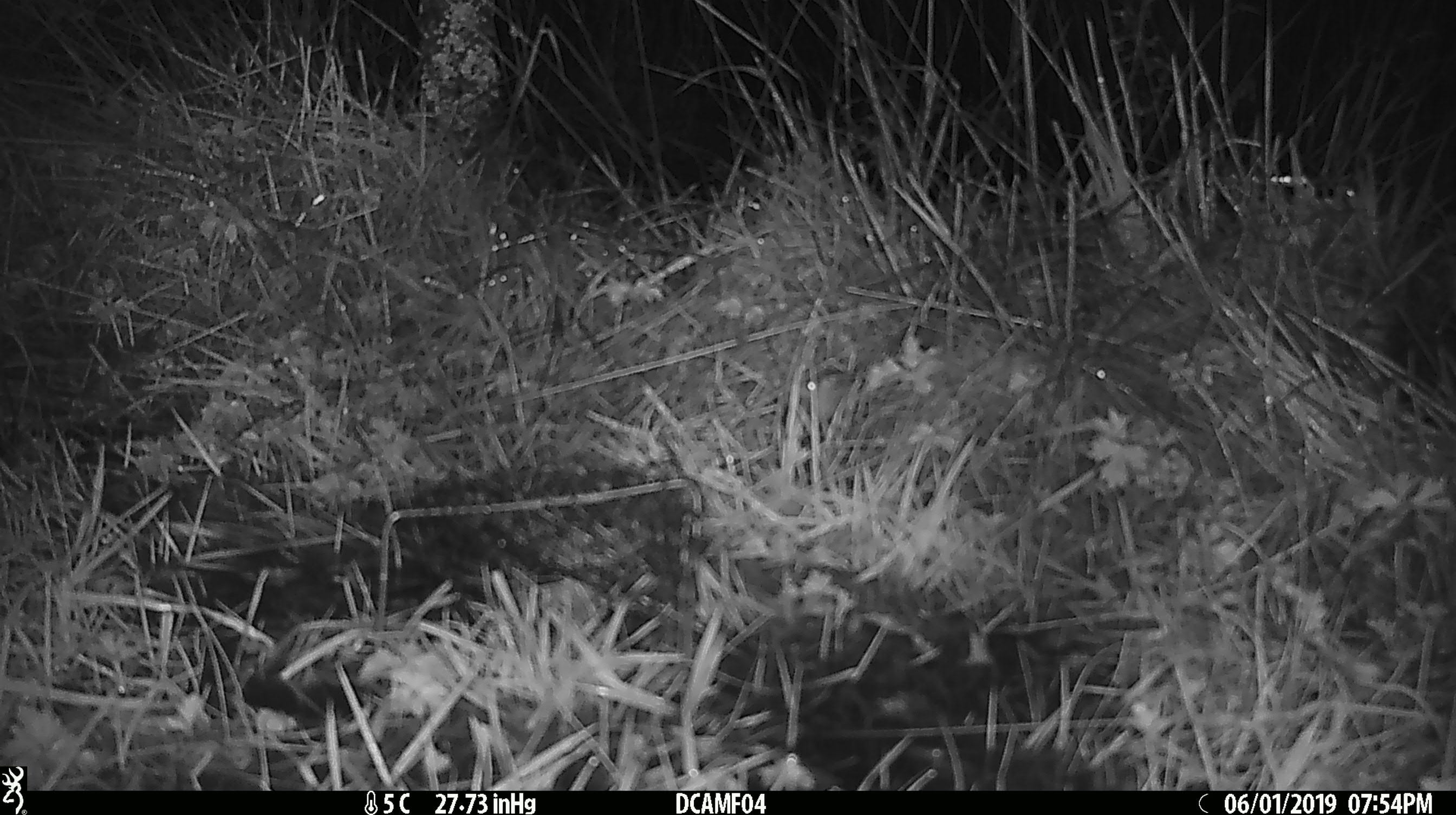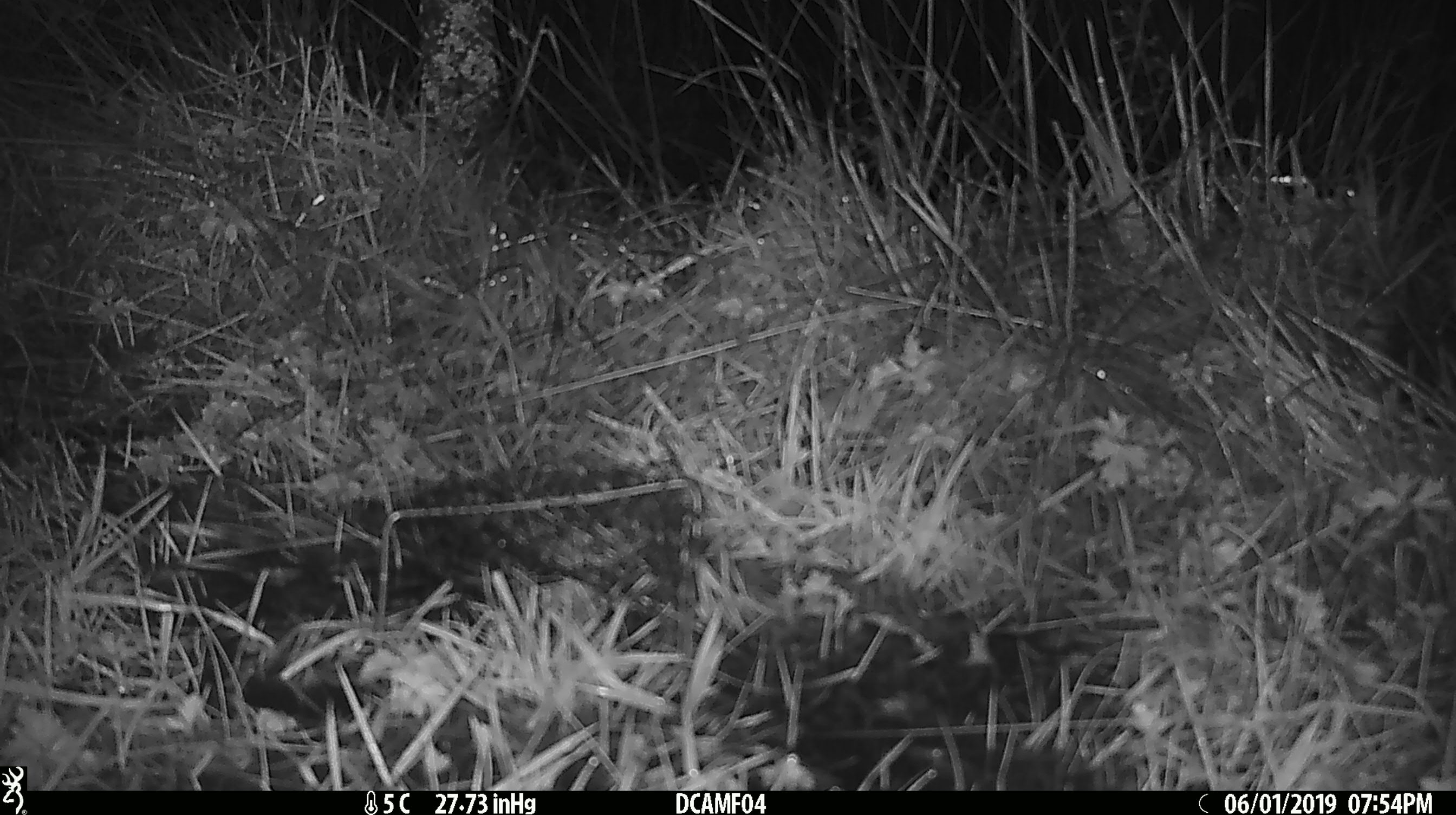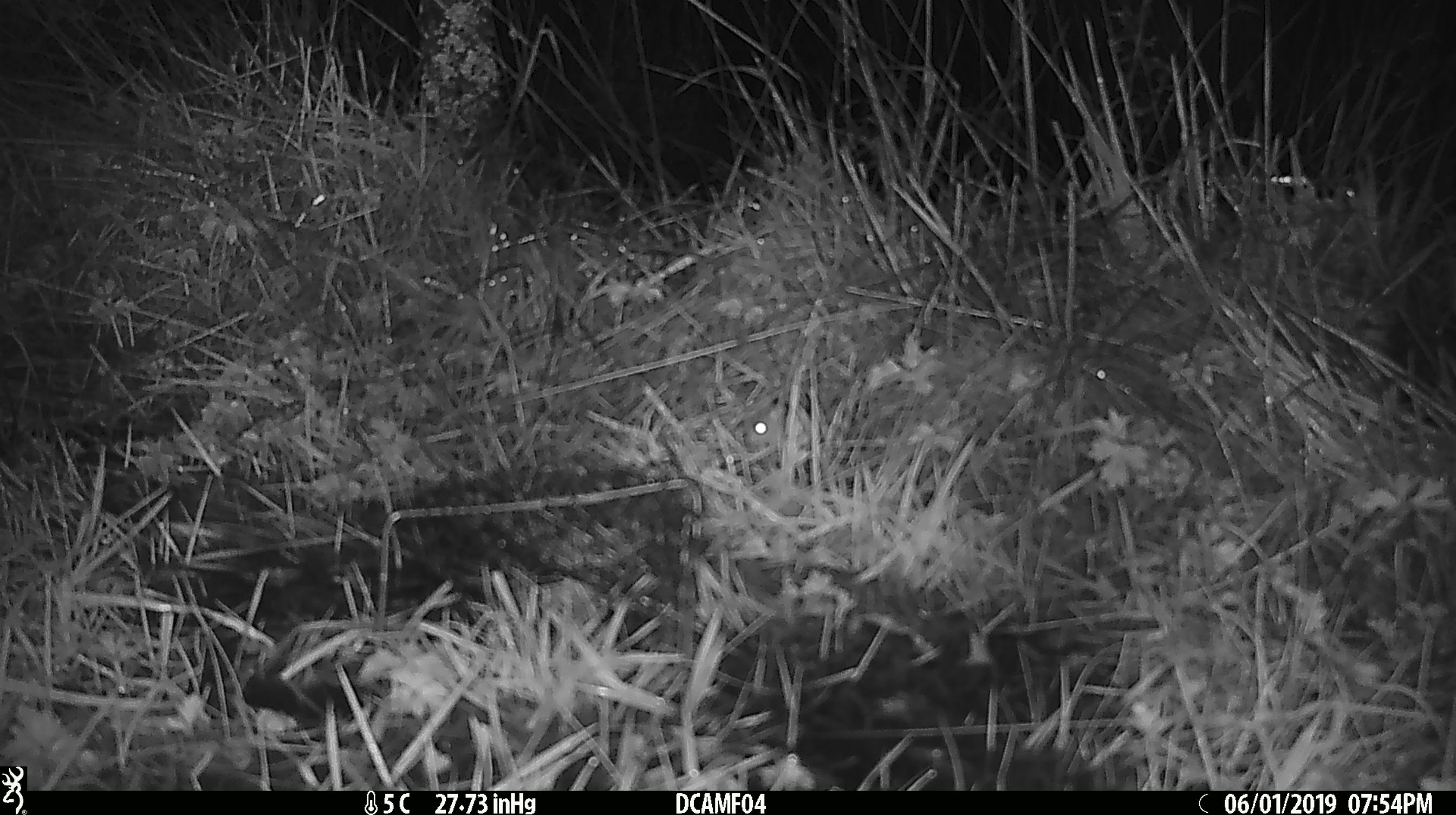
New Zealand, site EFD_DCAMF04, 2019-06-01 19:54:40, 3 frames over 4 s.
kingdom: Animalia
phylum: Chordata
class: Mammalia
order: Rodentia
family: Muridae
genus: Mus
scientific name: Mus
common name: mouse